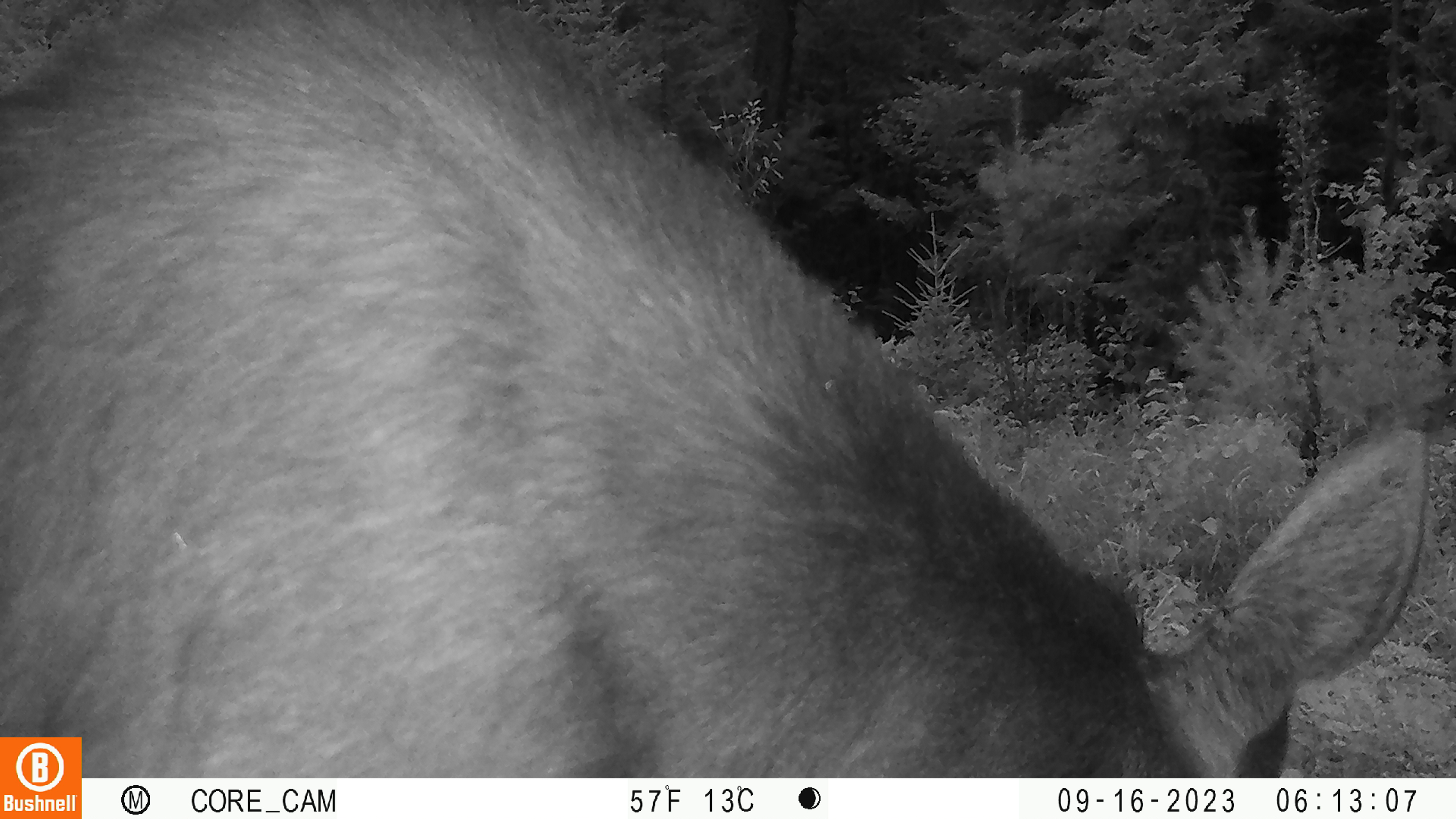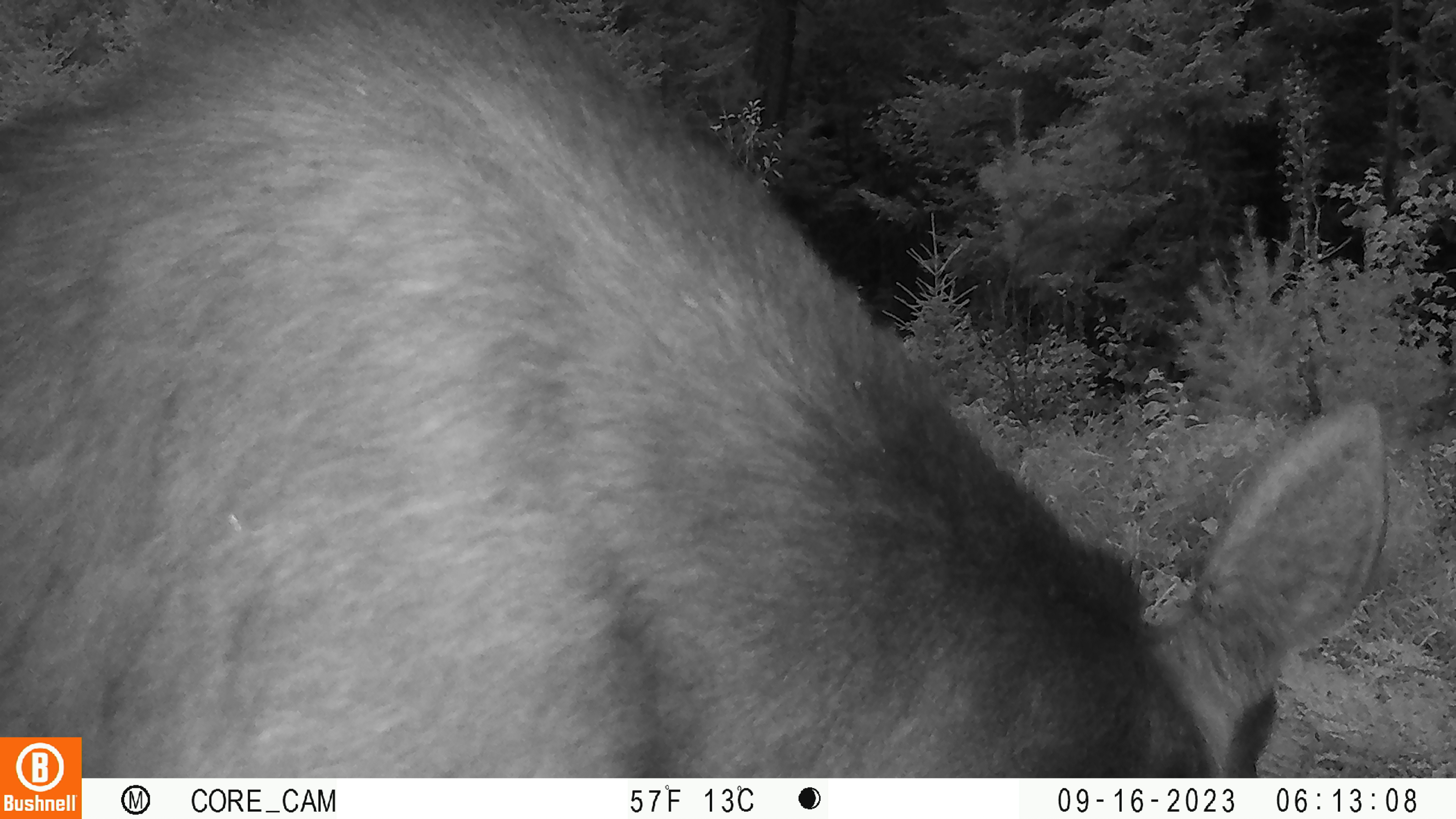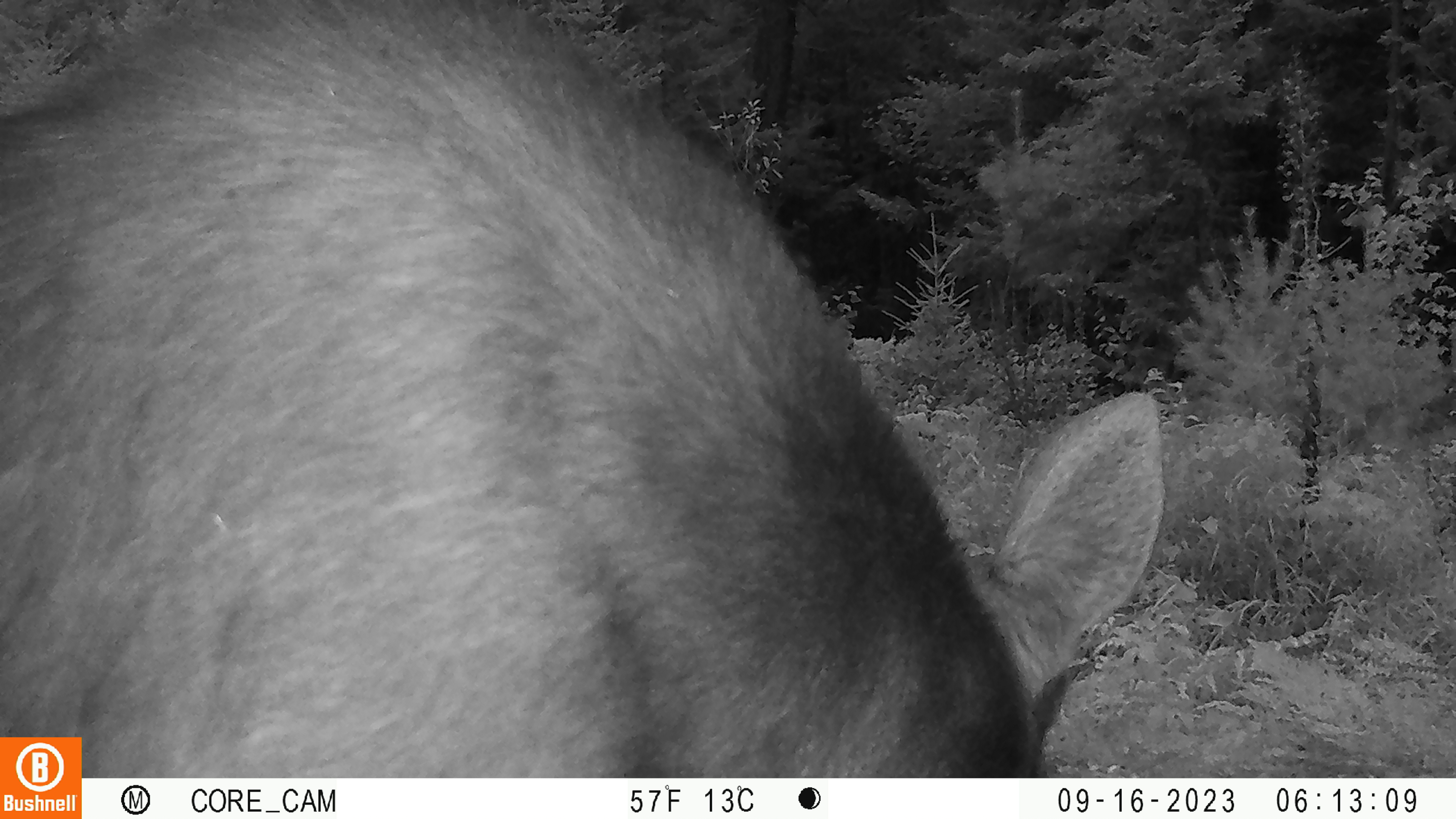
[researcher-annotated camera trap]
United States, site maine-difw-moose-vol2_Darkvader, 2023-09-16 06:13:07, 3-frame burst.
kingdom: Animalia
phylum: Chordata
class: Mammalia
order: Artiodactyla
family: Cervidae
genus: Alces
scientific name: Alces alces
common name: moose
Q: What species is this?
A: Moose (Alces alces).